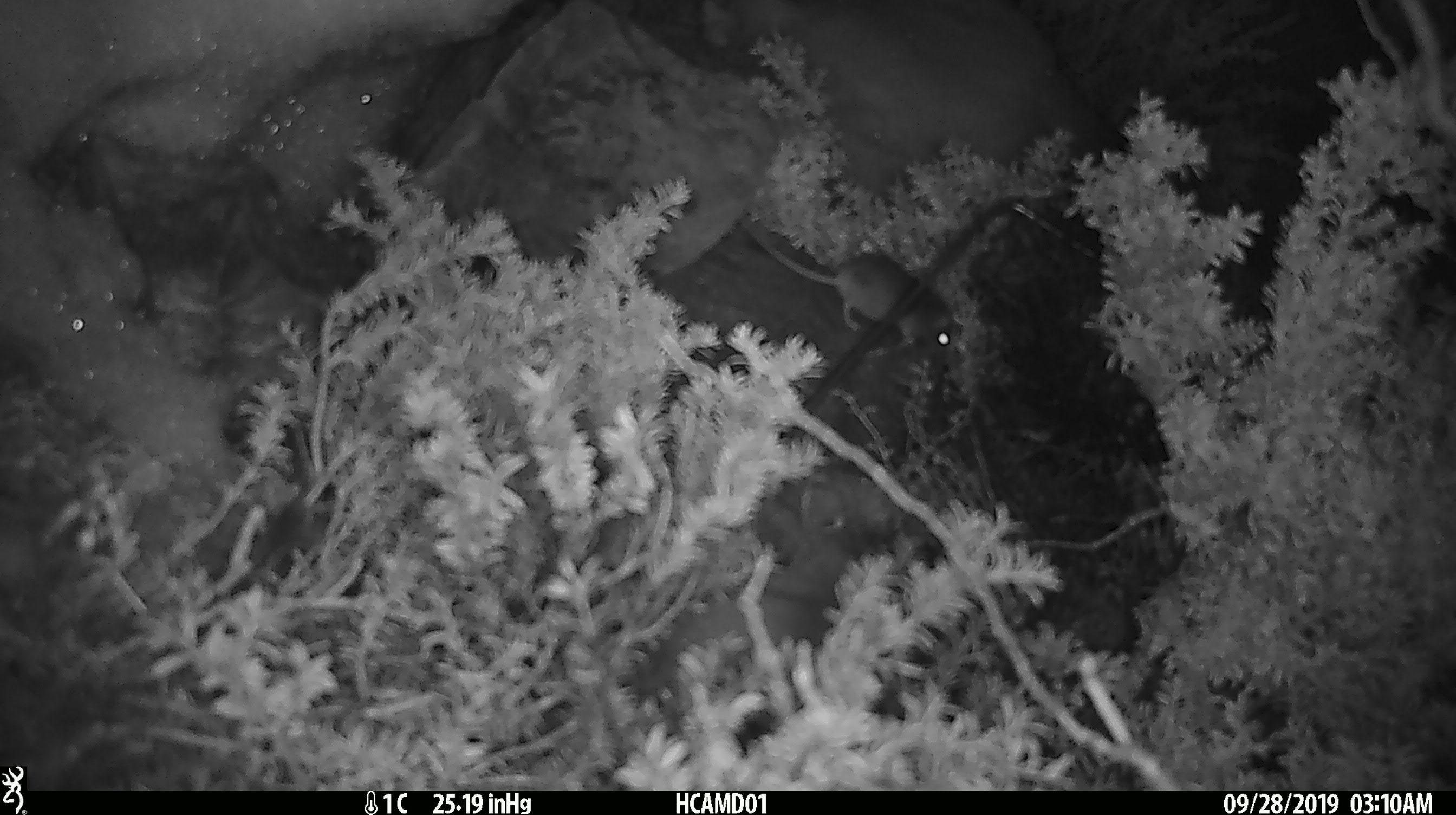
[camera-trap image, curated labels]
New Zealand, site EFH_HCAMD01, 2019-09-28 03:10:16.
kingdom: Animalia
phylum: Chordata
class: Mammalia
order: Rodentia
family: Muridae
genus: Mus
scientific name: Mus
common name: mouse